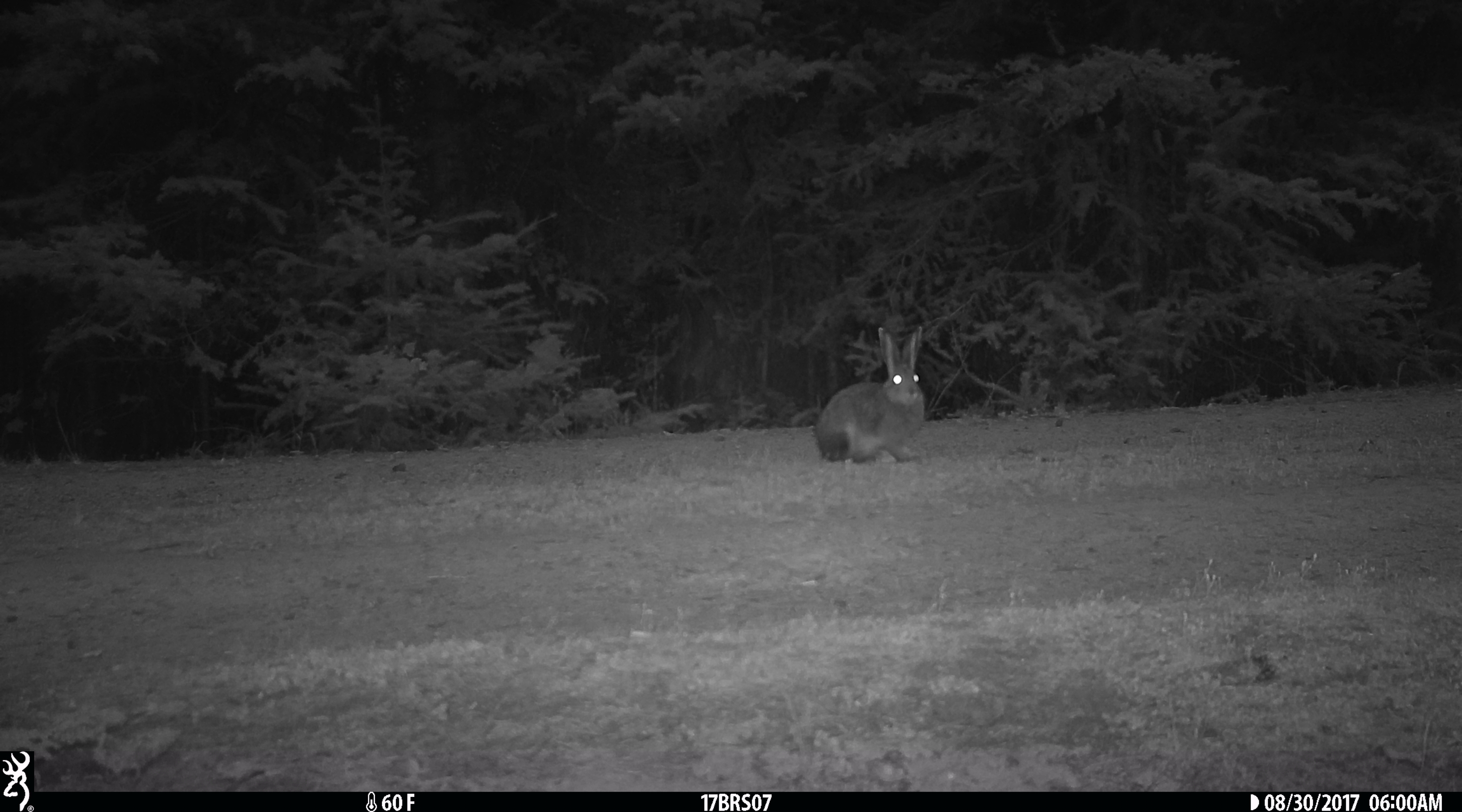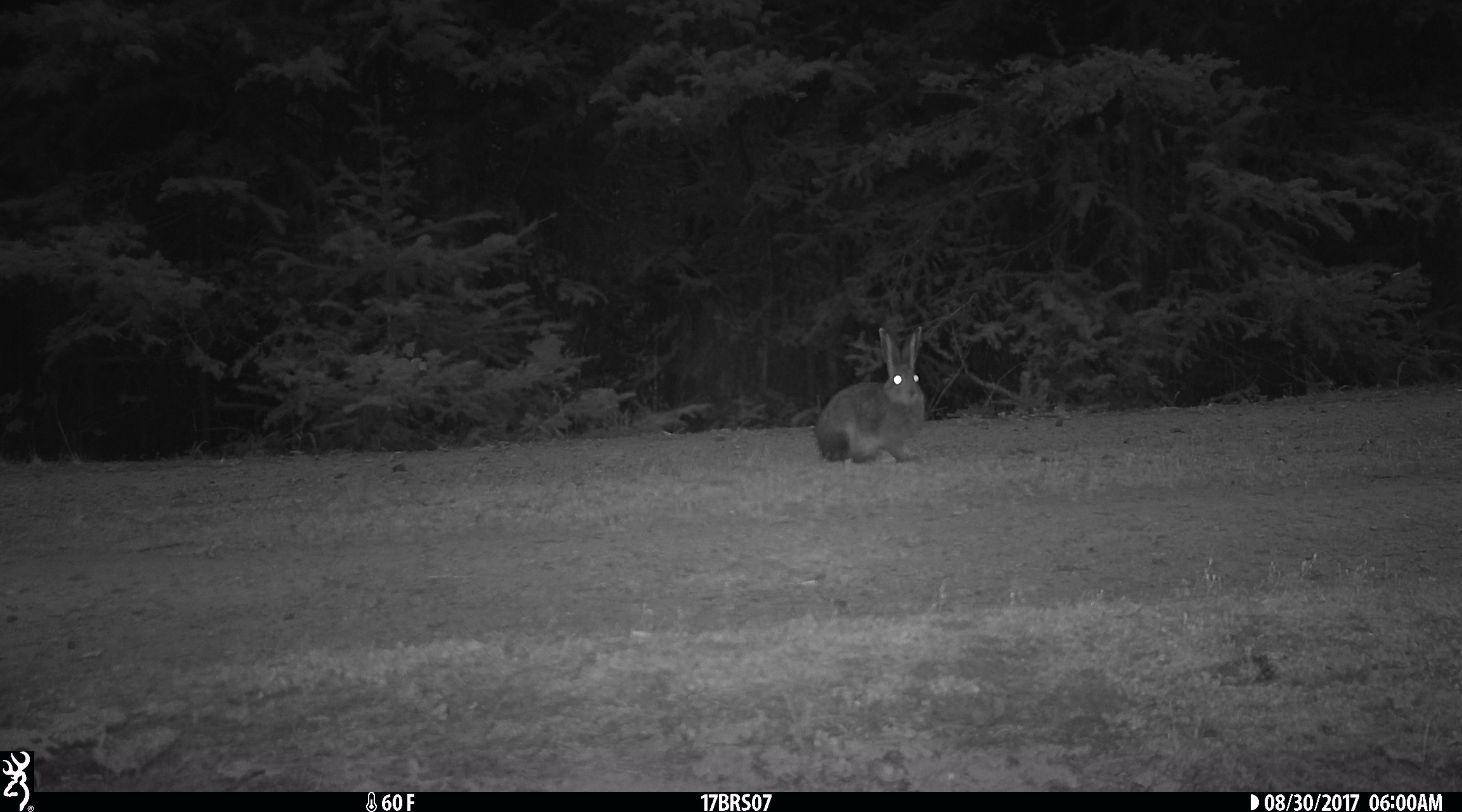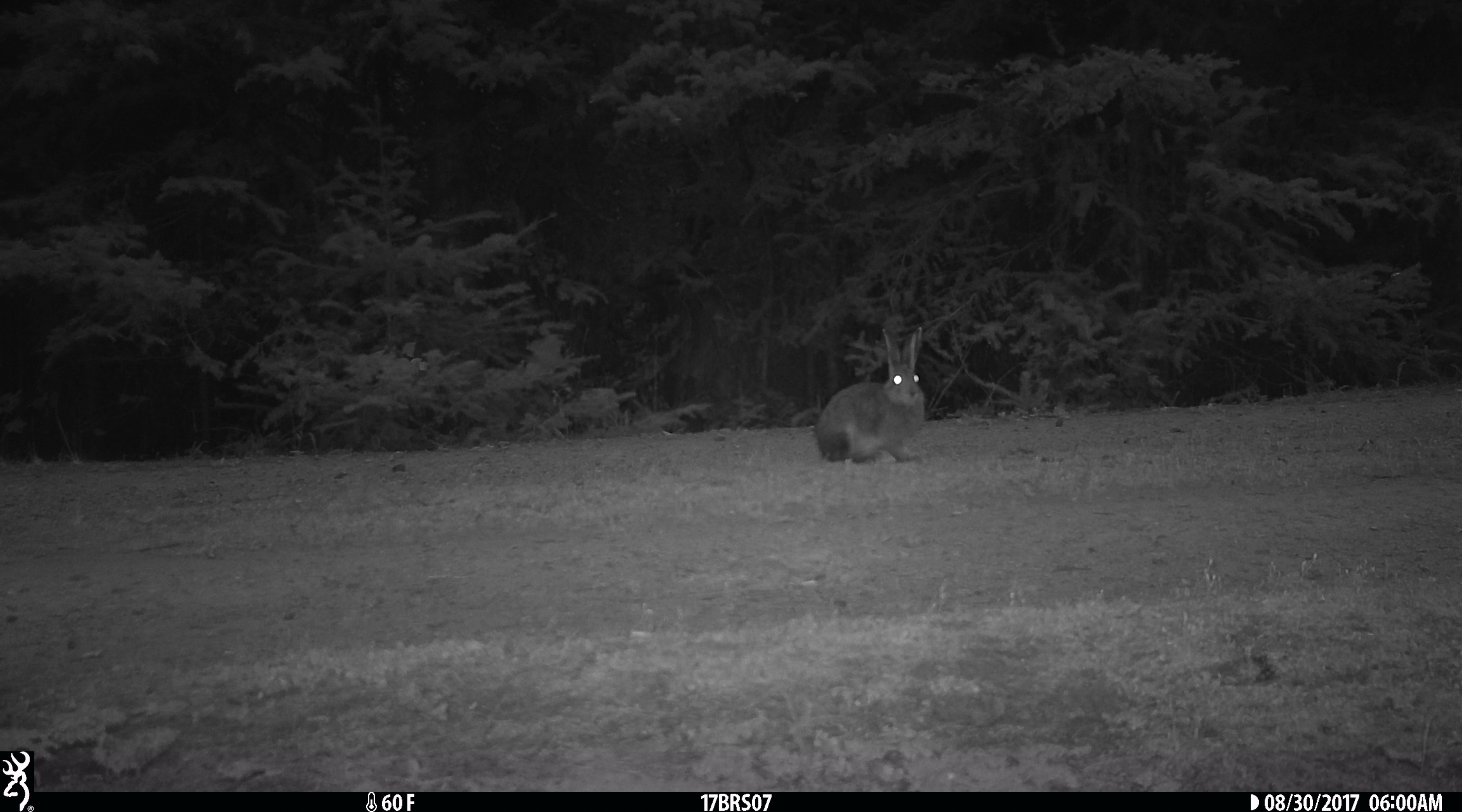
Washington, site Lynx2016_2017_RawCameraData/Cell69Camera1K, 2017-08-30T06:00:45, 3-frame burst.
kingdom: Animalia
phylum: Chordata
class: Mammalia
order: Lagomorpha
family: Leporidae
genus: Lepus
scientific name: Lepus americanus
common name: snowshoe hare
Lepus americanus (snowshoe hare). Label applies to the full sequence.